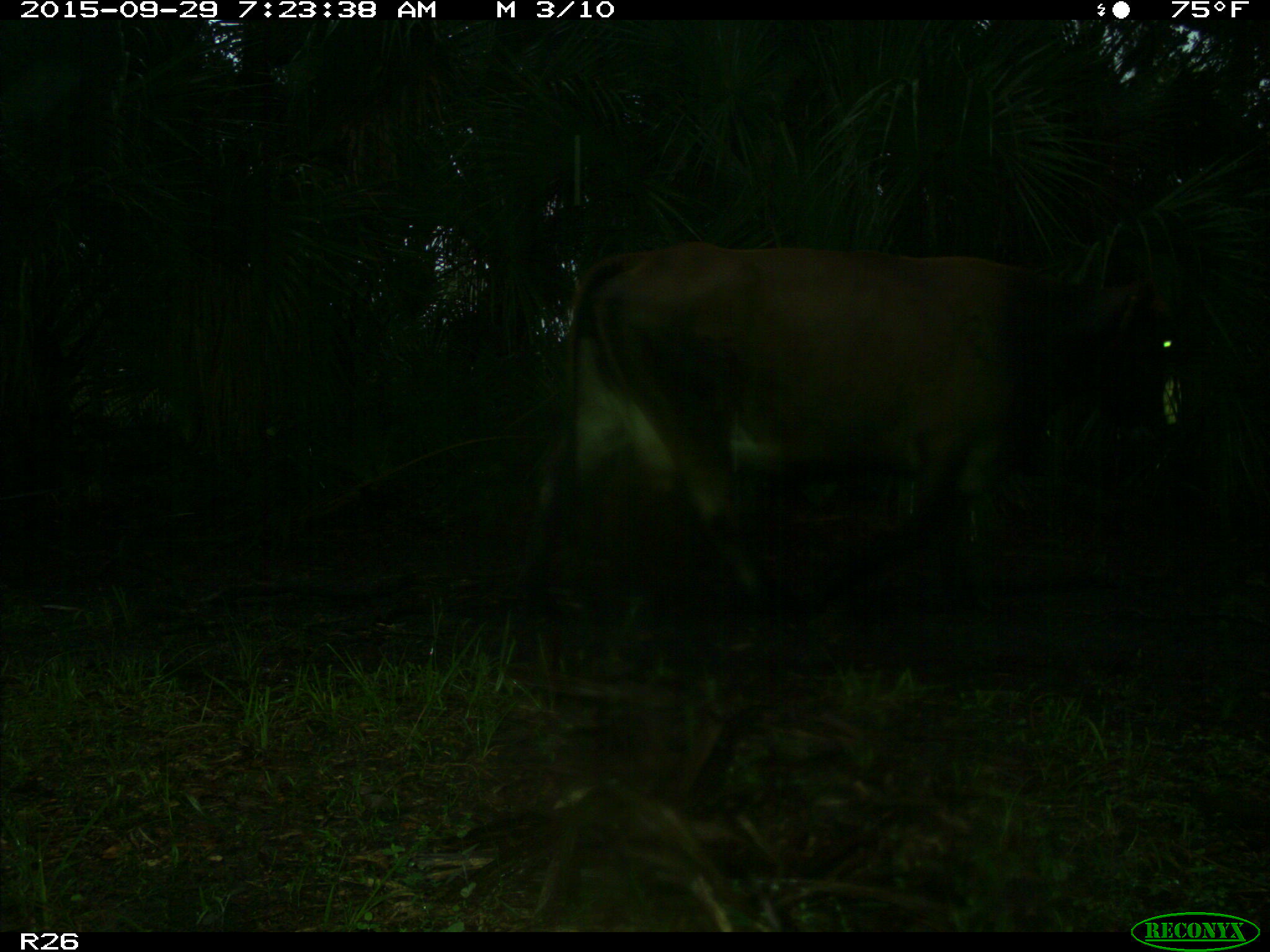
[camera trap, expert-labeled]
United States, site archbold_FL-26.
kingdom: Animalia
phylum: Chordata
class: Mammalia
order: Artiodactyla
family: Bovidae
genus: Bos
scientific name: Bos taurus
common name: domestic cow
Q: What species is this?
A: Bos taurus (domestic cow).